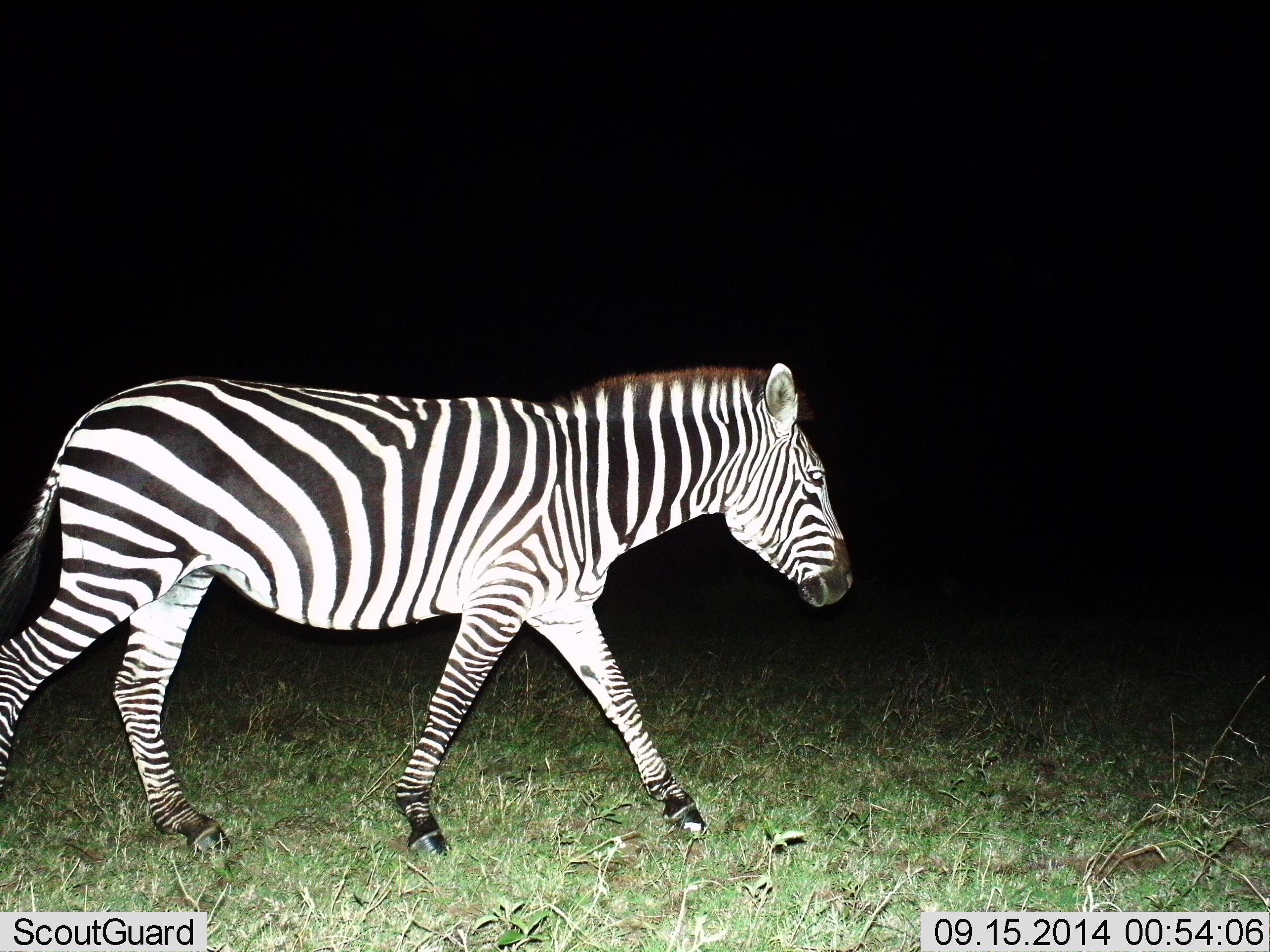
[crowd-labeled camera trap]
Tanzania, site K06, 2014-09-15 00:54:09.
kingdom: Animalia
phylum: Chordata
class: Mammalia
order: Perissodactyla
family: Equidae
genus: Equus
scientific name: Equus quagga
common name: plains zebra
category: zebra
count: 1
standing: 0%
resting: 0%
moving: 100%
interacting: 0%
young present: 0%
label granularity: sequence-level